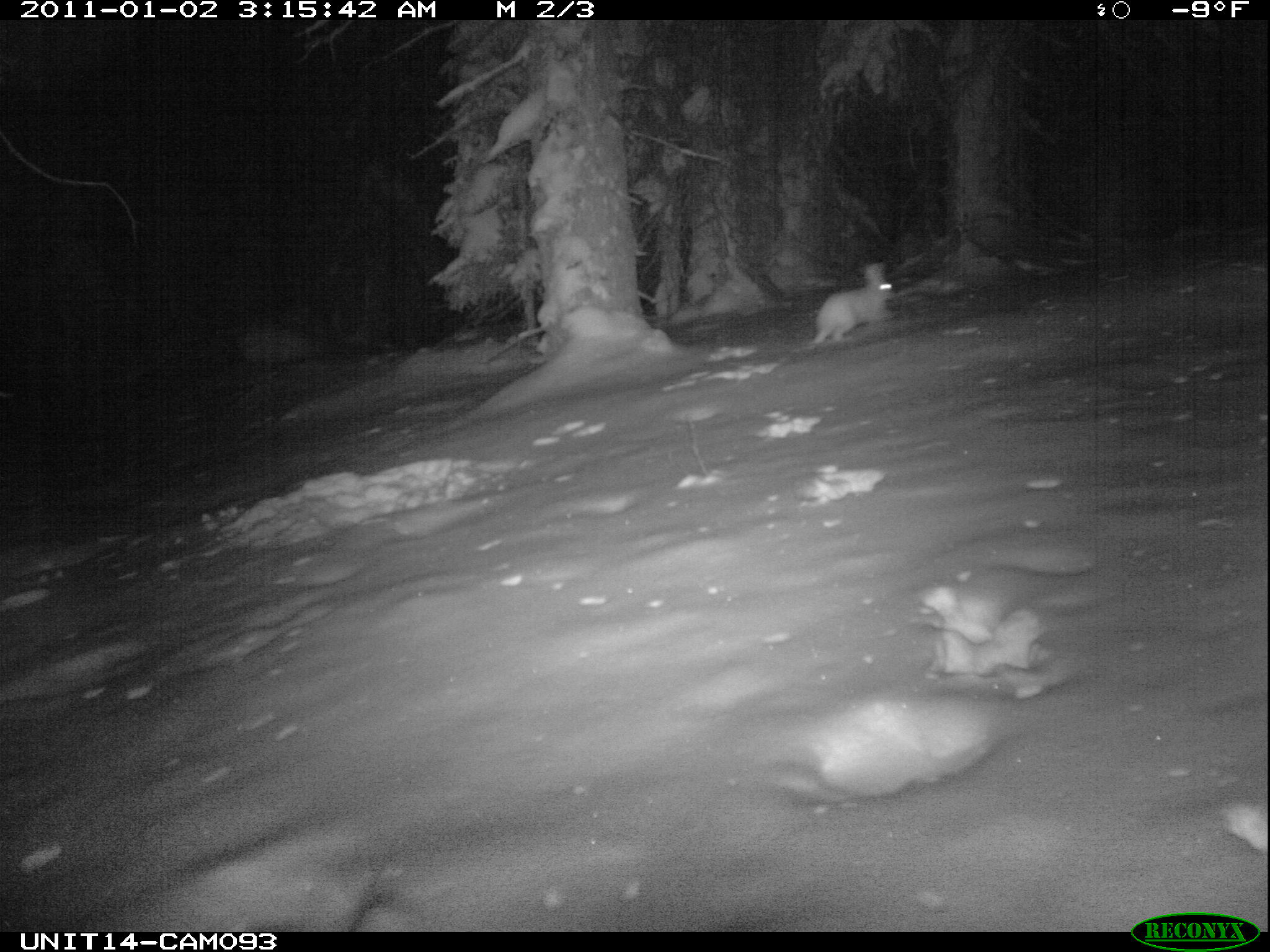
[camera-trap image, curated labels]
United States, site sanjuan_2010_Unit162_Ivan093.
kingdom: Animalia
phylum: Chordata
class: Mammalia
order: Lagomorpha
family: Leporidae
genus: Lepus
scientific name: Lepus americanus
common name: snowshoe hare